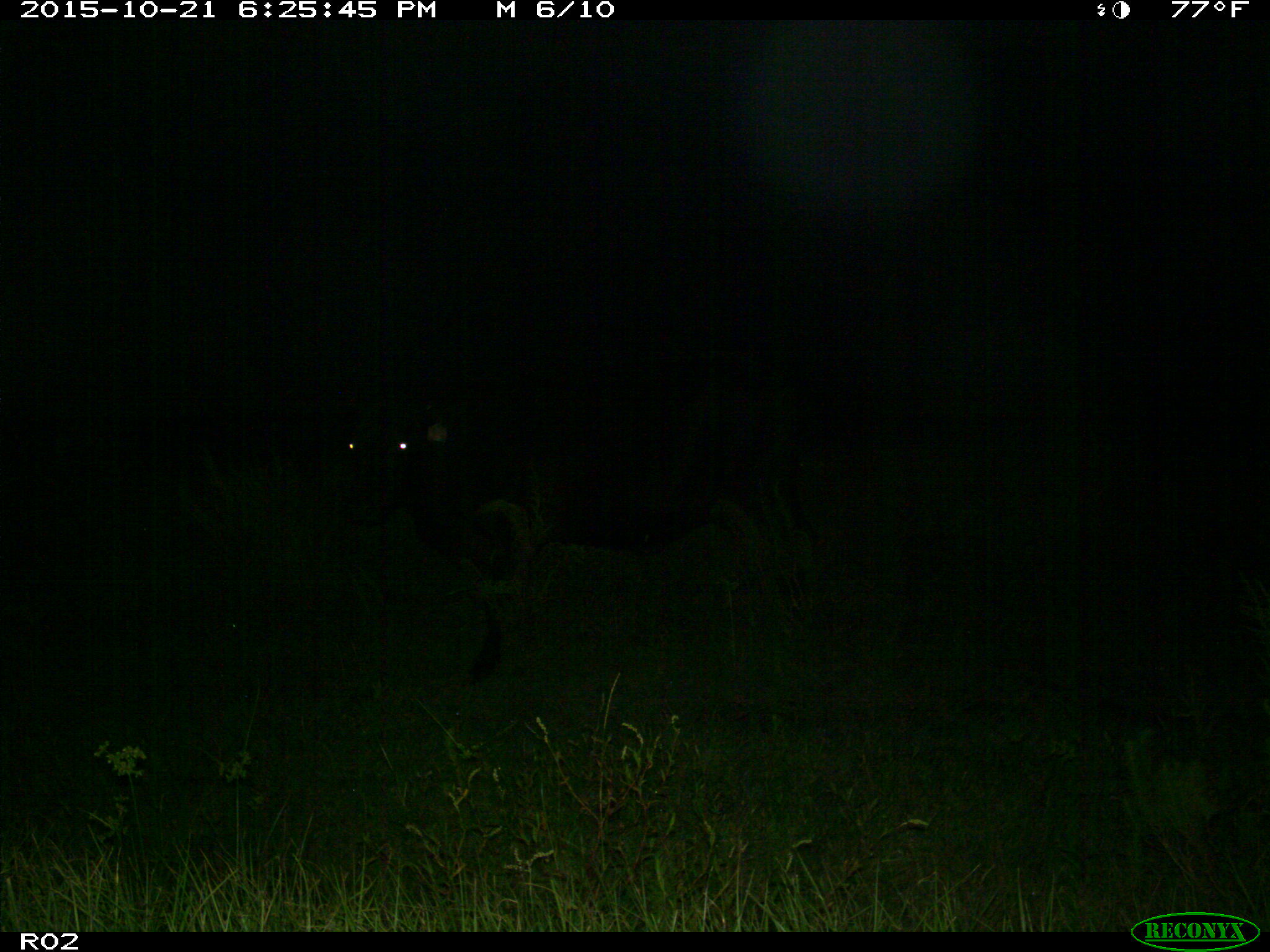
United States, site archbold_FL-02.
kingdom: Animalia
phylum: Chordata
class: Mammalia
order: Artiodactyla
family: Bovidae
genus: Bos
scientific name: Bos taurus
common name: domestic cow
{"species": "Bos taurus (domestic cow)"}